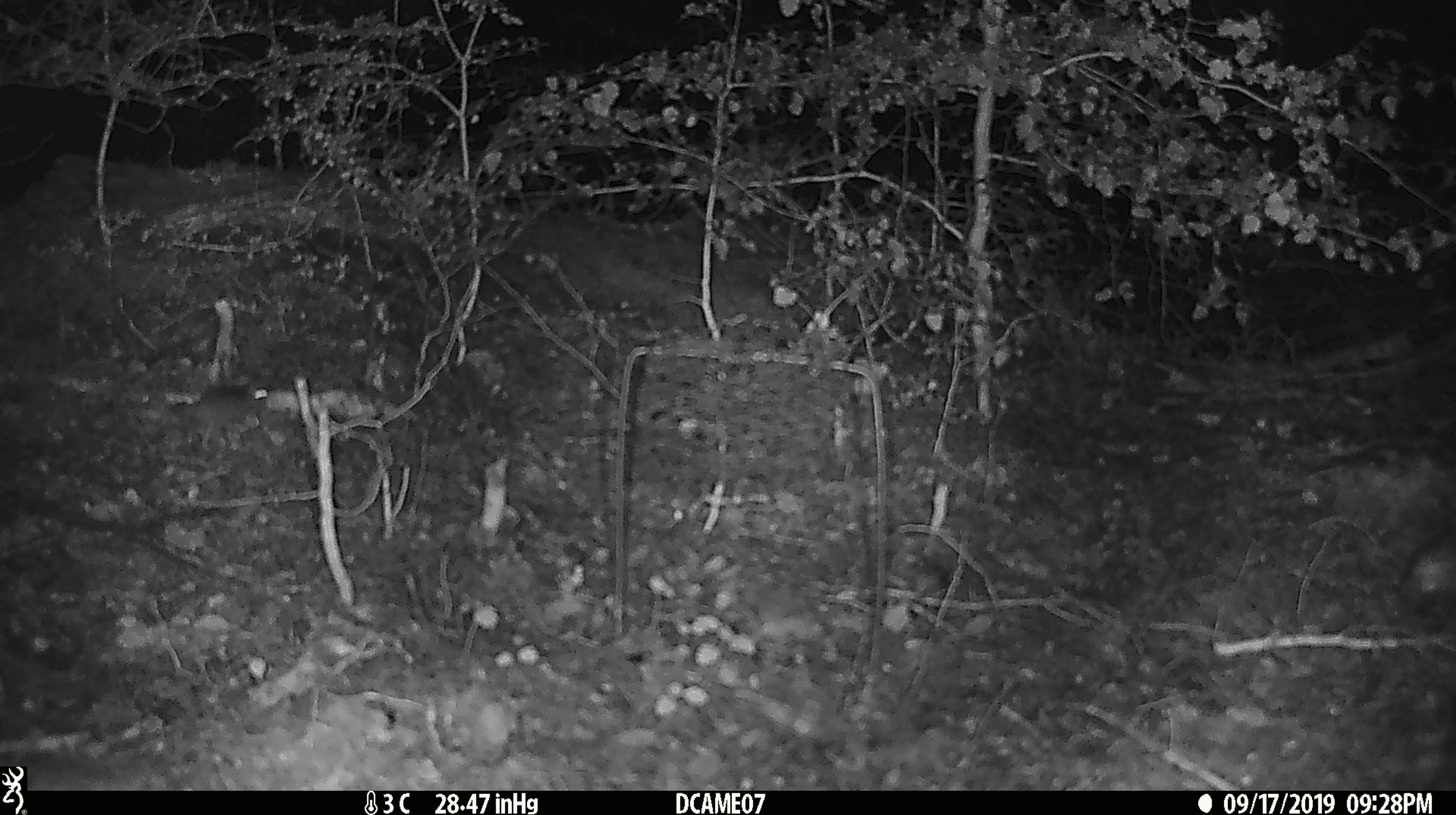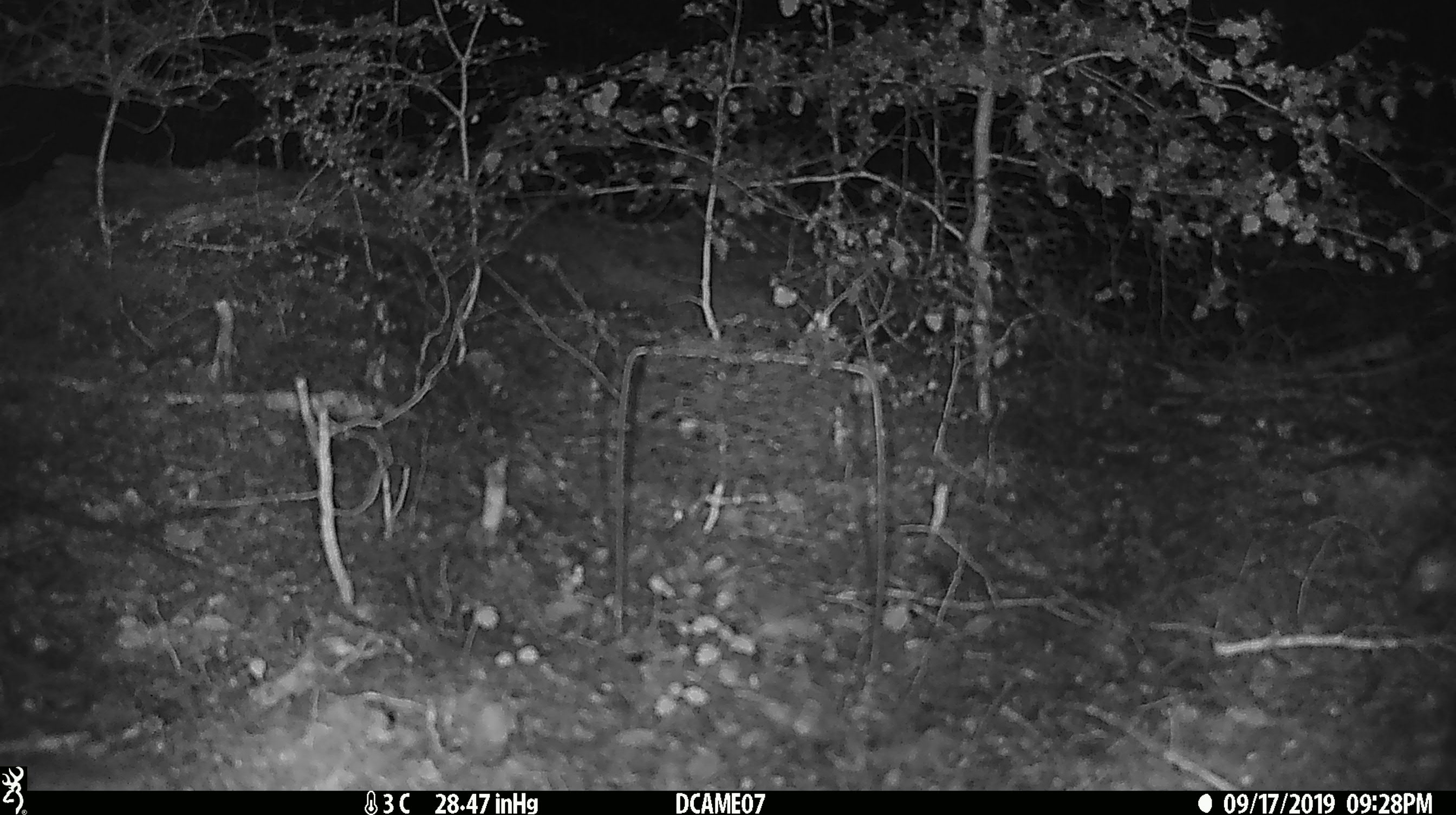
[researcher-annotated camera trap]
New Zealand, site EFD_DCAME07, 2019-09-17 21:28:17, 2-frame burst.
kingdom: Animalia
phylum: Chordata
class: Mammalia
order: Rodentia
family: Muridae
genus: Mus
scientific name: Mus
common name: mouse